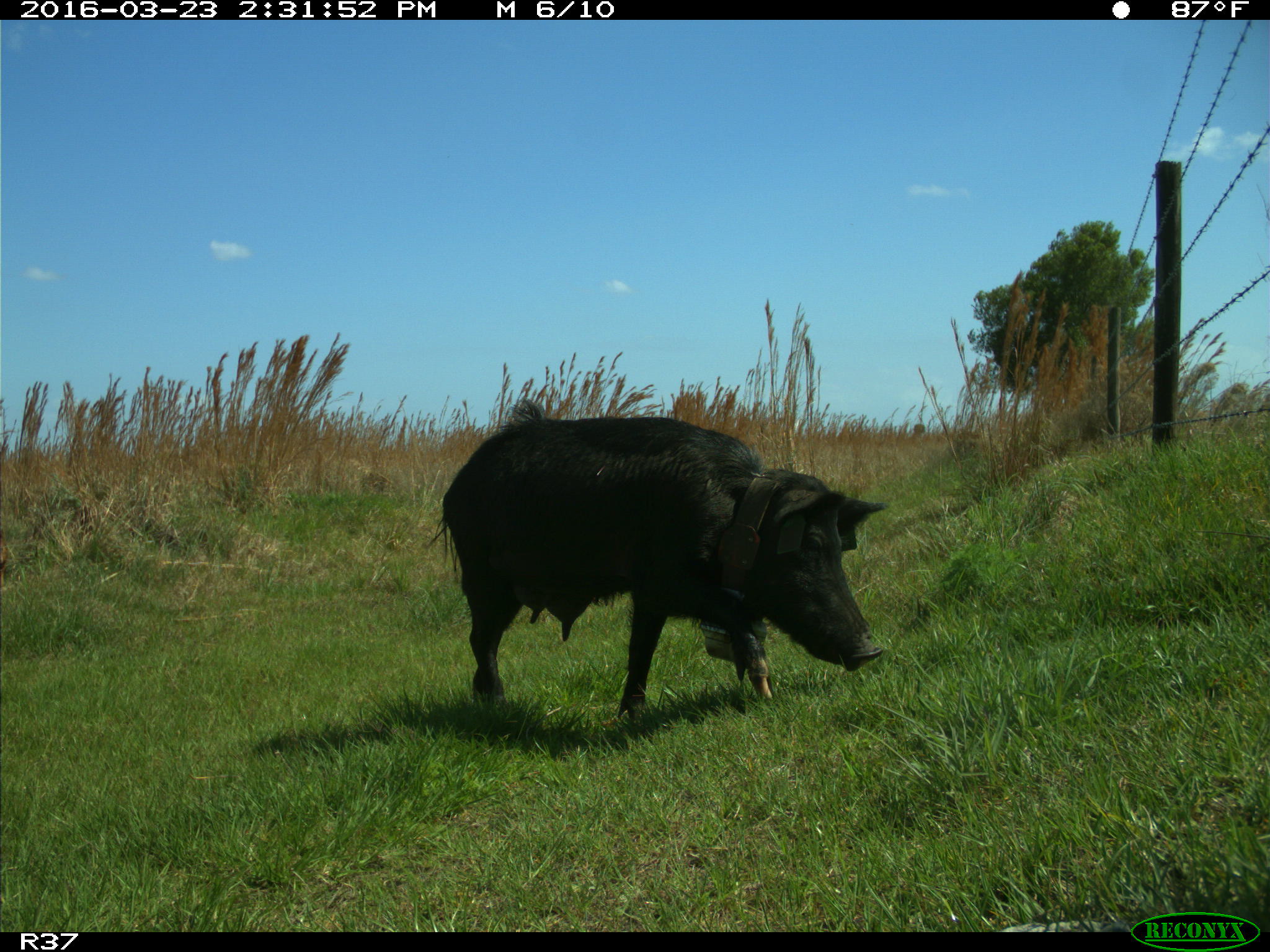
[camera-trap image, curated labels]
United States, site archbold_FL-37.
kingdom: Animalia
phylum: Chordata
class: Mammalia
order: Artiodactyla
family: Suidae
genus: Sus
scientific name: Sus scrofa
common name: wild boar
Sus scrofa (wild boar).